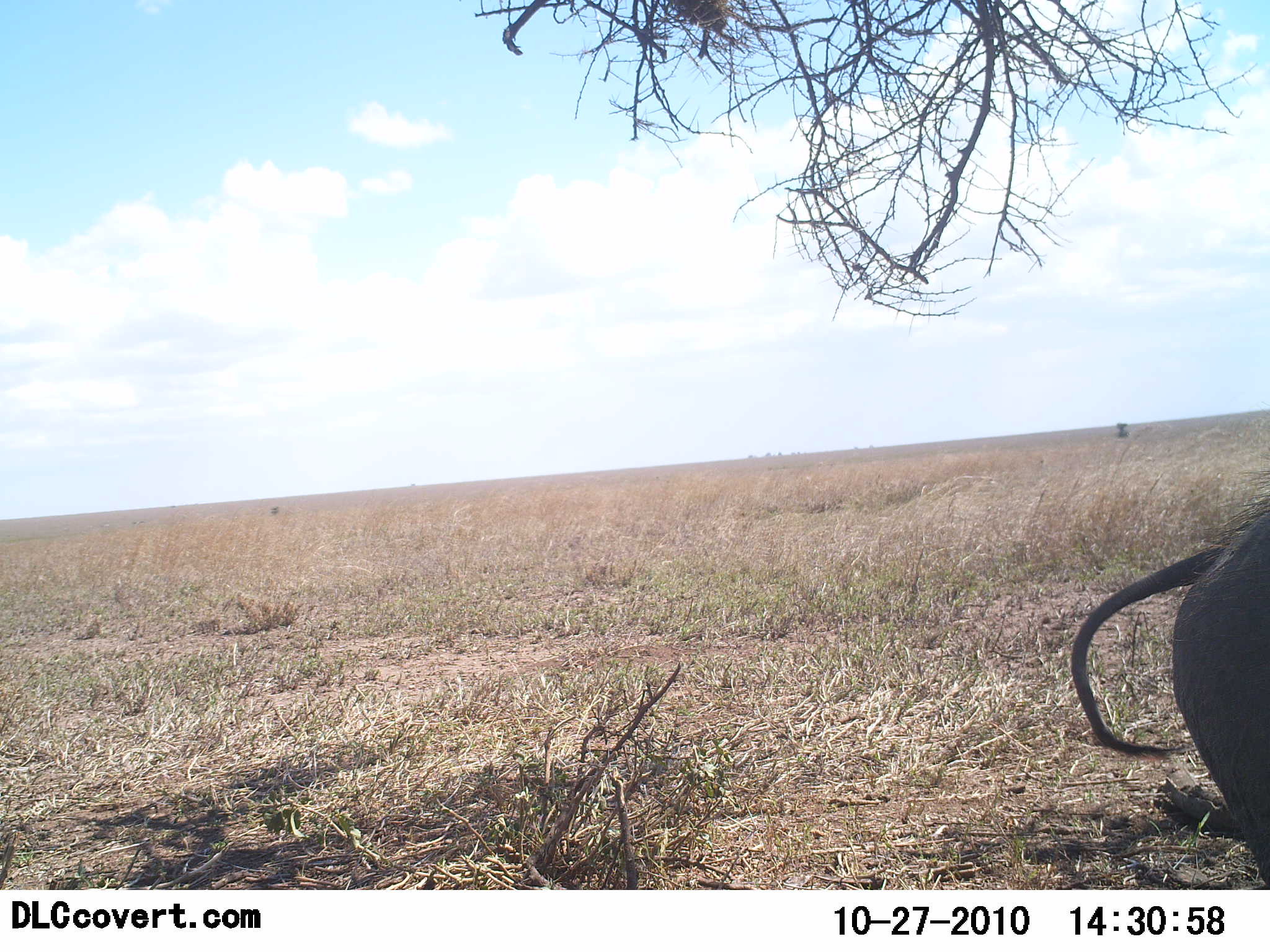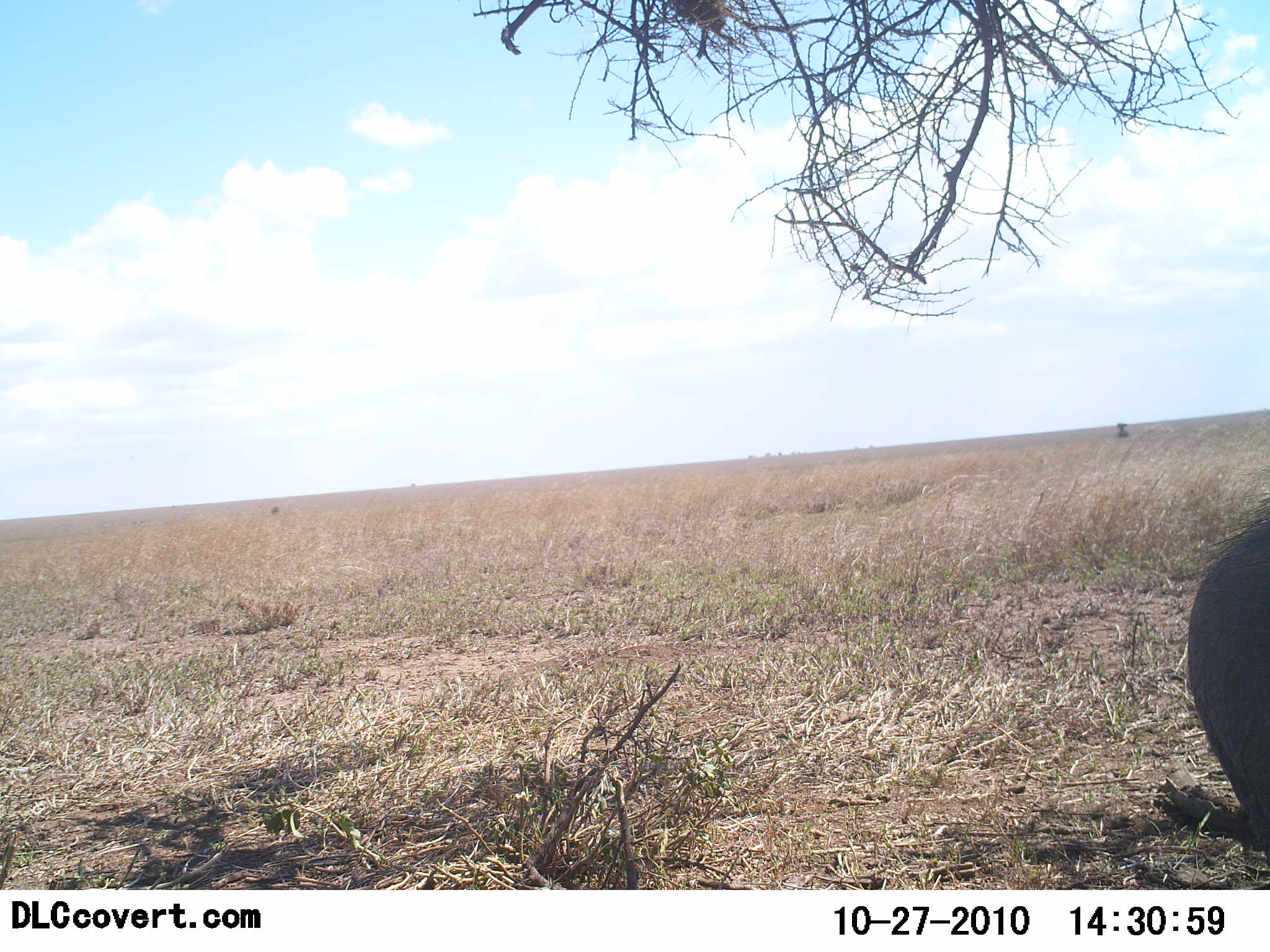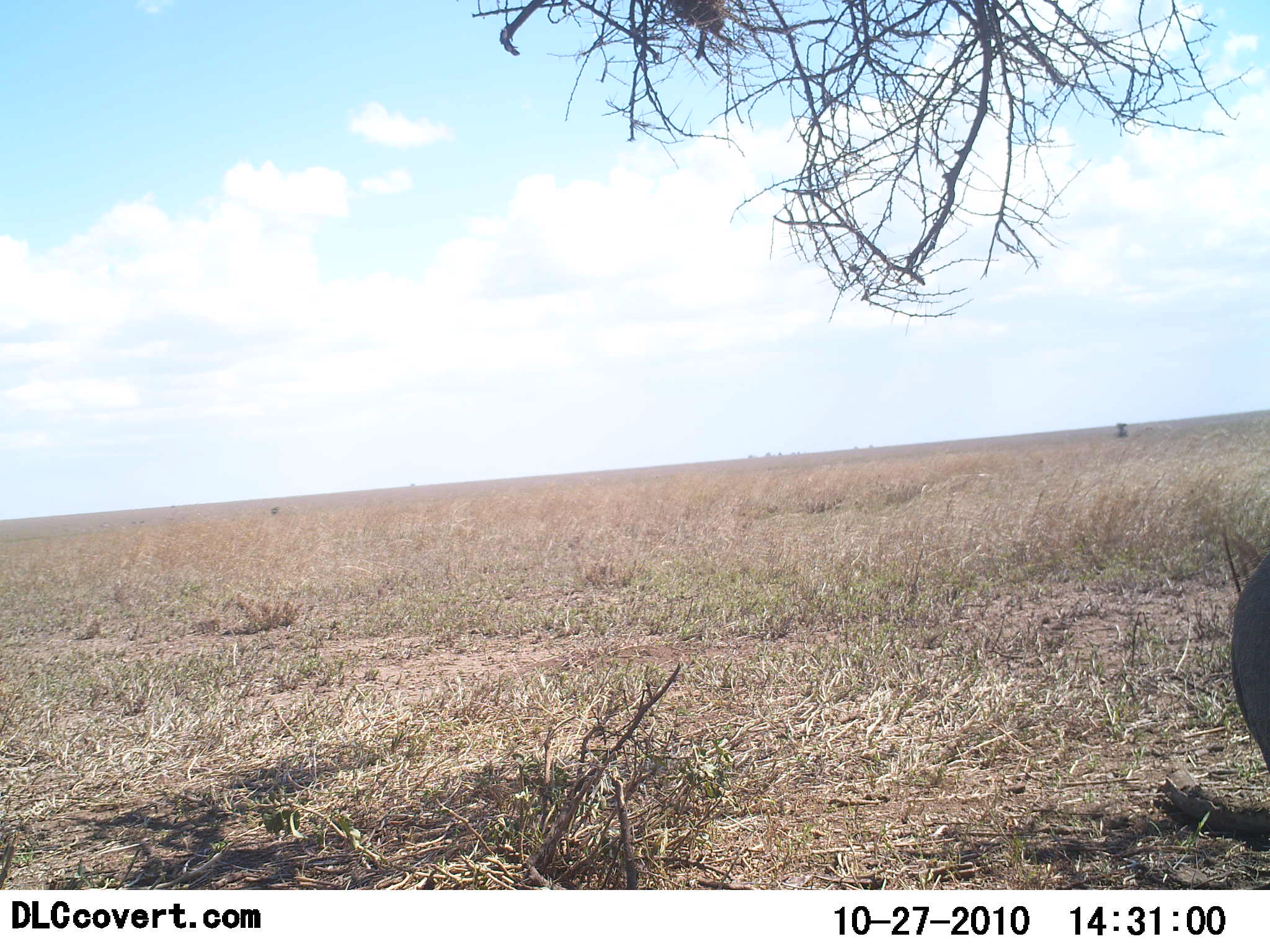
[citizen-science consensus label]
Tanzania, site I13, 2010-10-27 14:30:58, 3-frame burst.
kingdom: Animalia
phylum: Chordata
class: Mammalia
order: Artiodactyla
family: Suidae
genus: Phacochoerus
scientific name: Phacochoerus africanus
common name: warthog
Warthog (Phacochoerus africanus), count 1. Behavior (volunteer vote fractions): standing 85%, resting 0%, moving 15%, interacting 0%. Young present (vote fraction): 0%. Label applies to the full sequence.